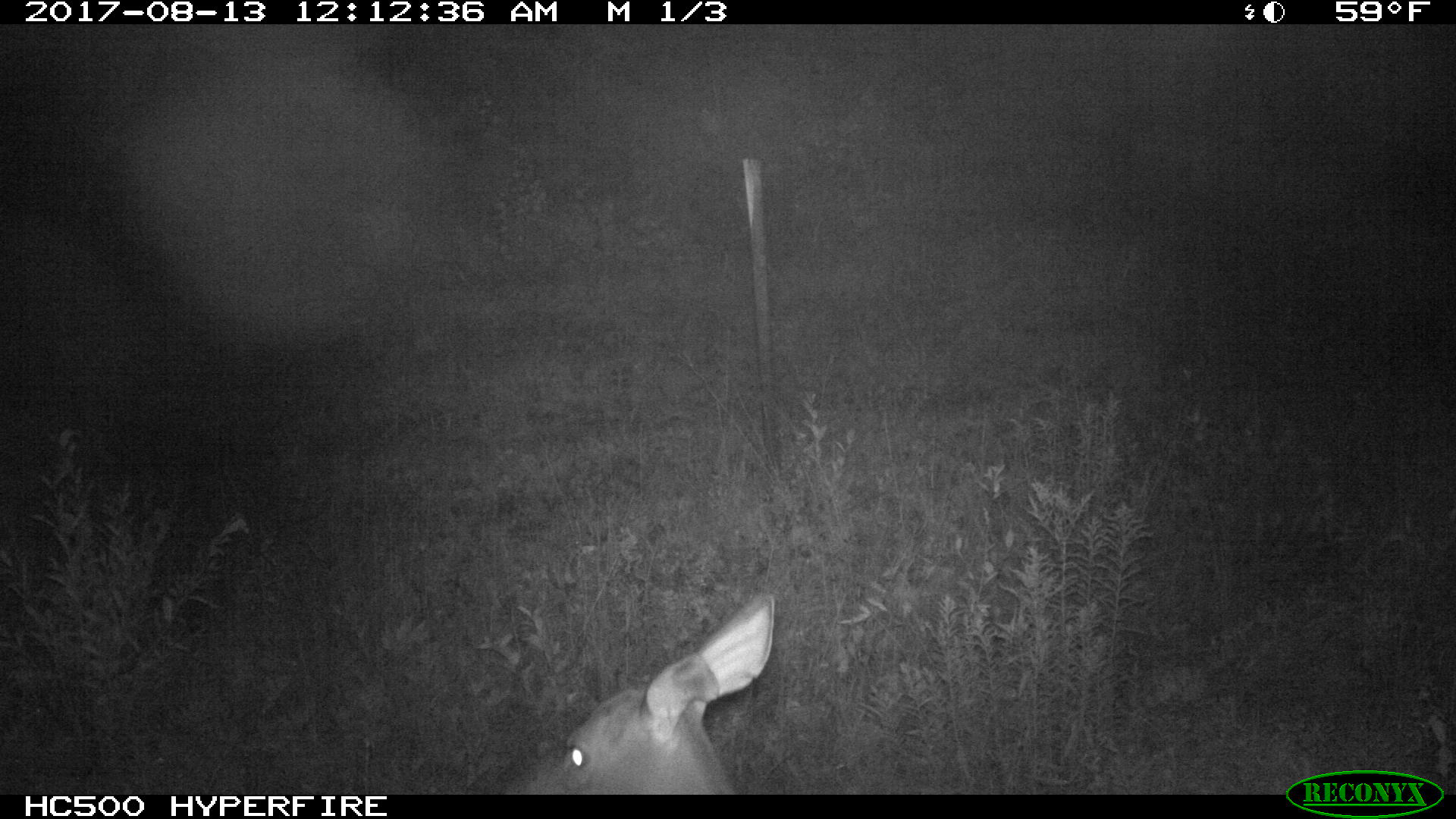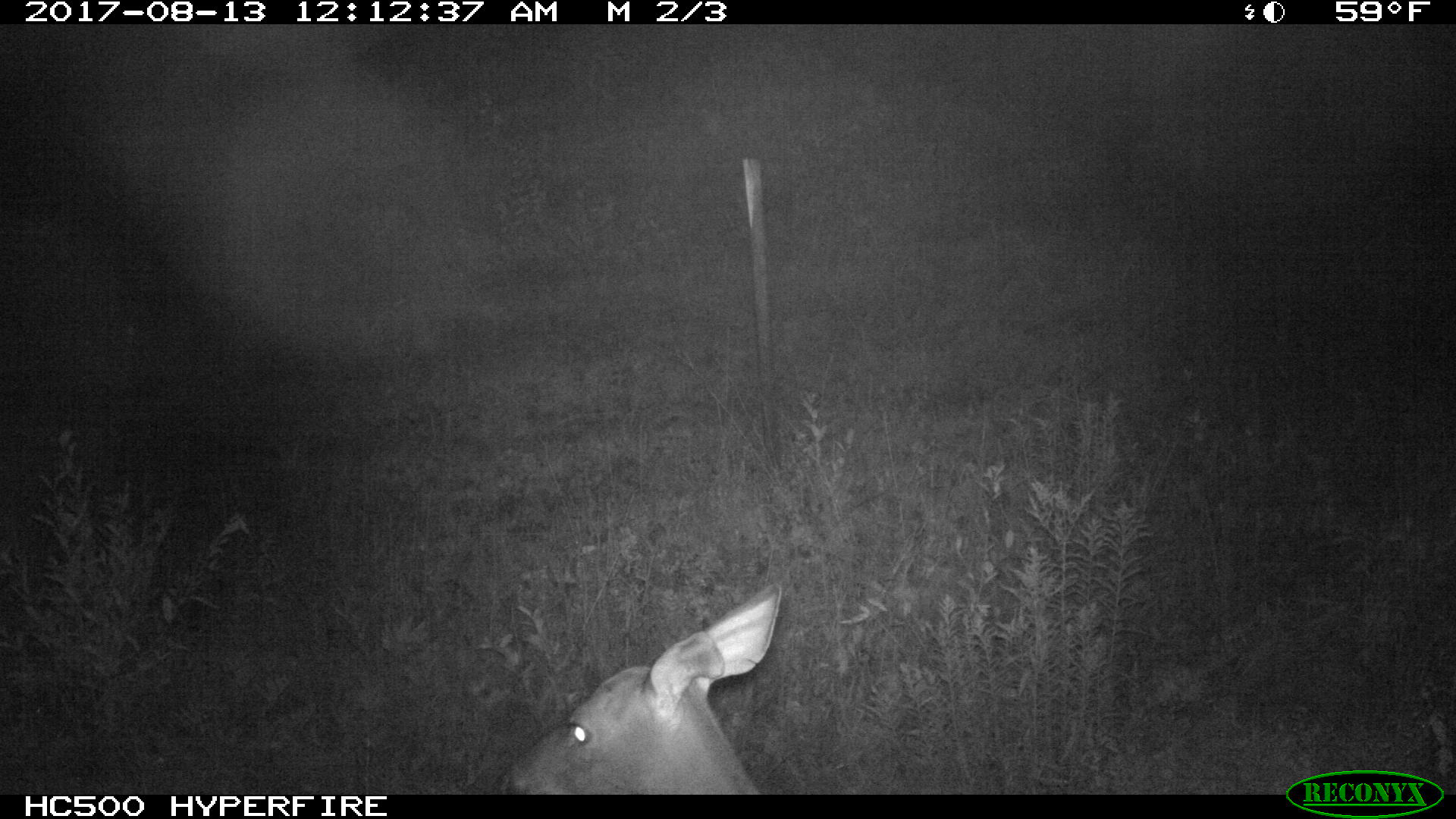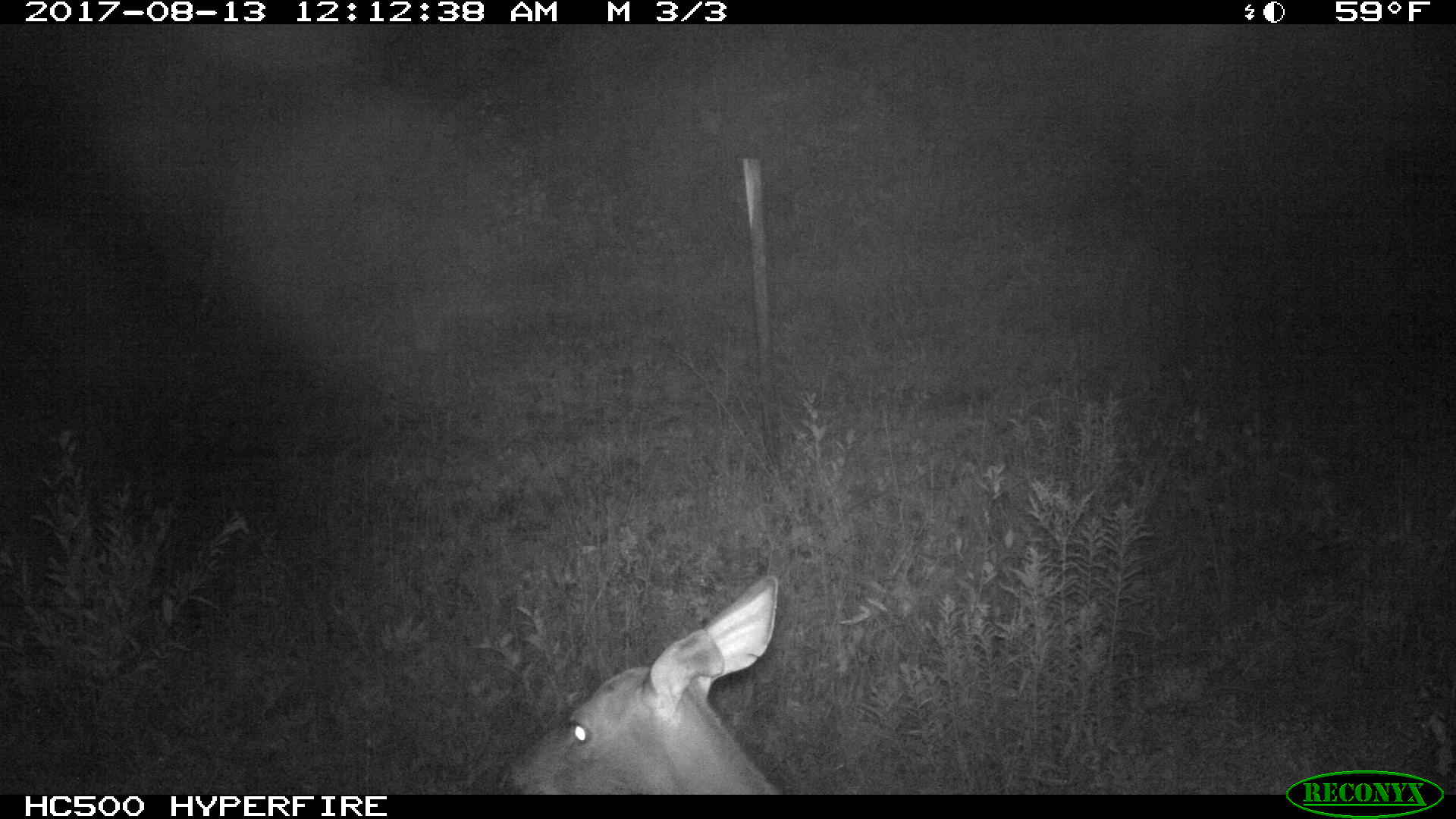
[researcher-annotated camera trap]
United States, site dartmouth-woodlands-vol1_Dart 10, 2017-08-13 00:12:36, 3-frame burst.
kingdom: Animalia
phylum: Chordata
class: Mammalia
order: Artiodactyla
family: Cervidae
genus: Odocoileus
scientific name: Odocoileus virginianus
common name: white-tailed deer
White-tailed deer (Odocoileus virginianus).